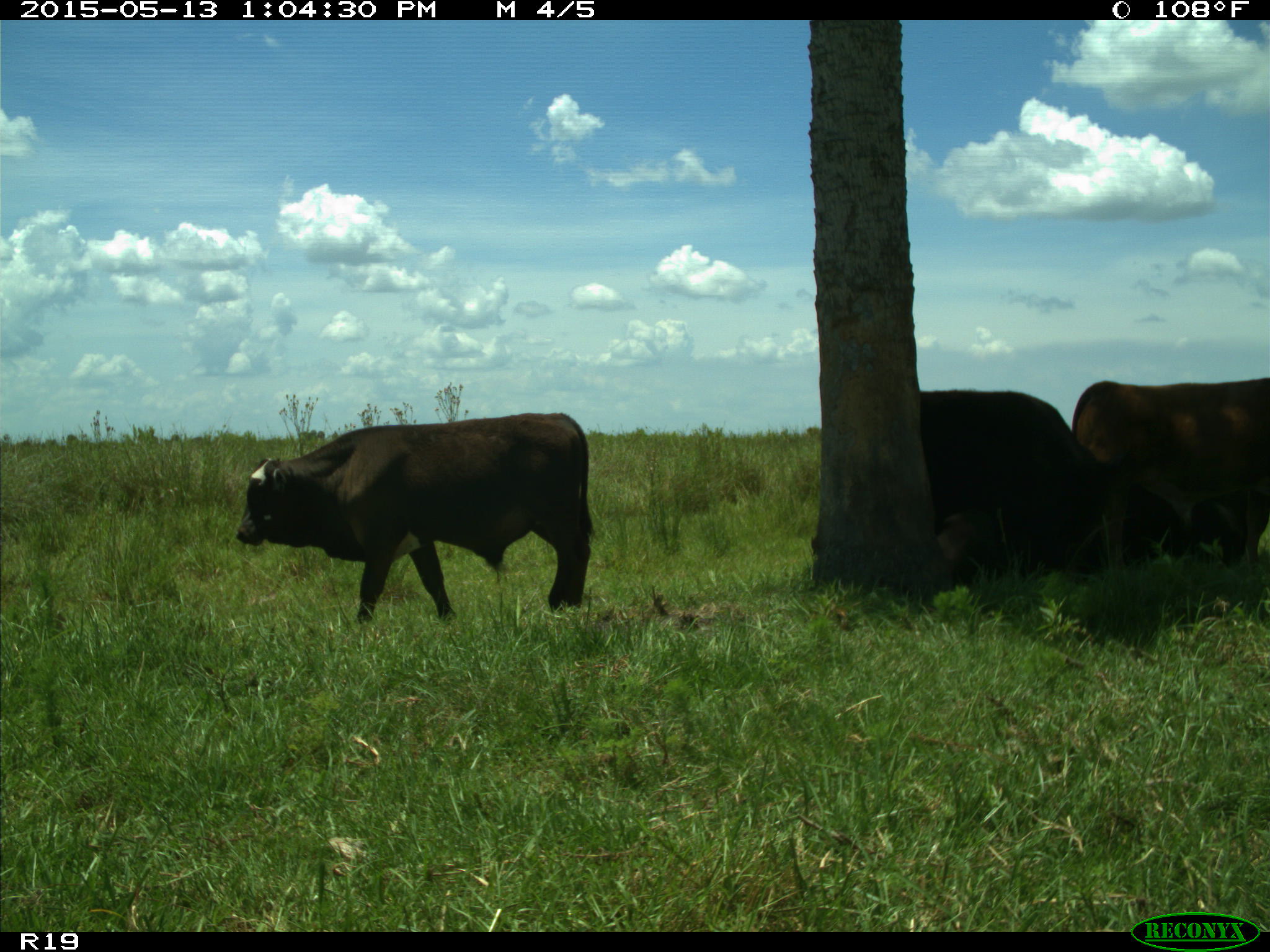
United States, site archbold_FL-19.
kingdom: Animalia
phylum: Chordata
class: Mammalia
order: Artiodactyla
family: Bovidae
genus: Bos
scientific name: Bos taurus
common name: domestic cow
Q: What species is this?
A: Bos taurus (domestic cow).